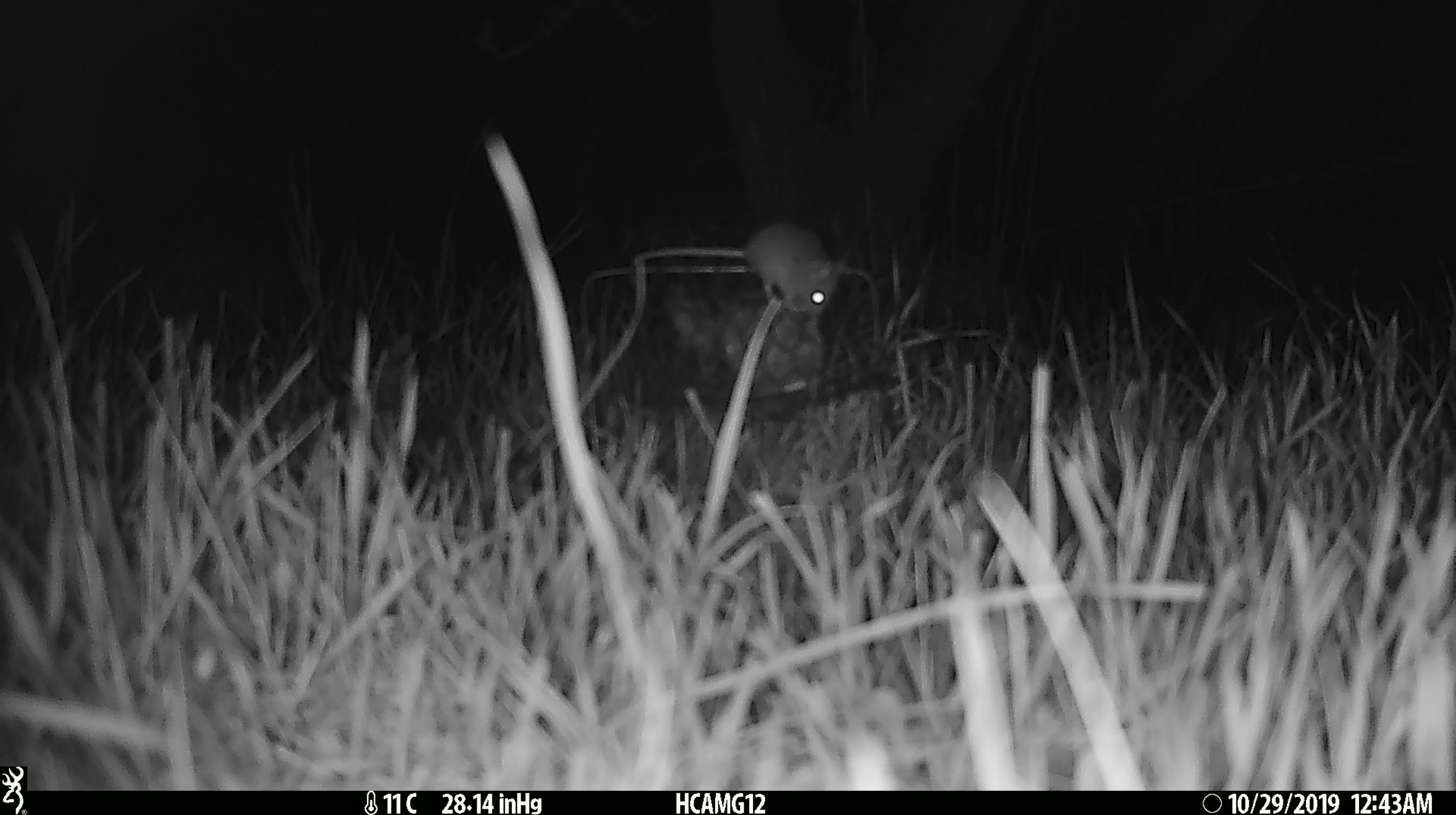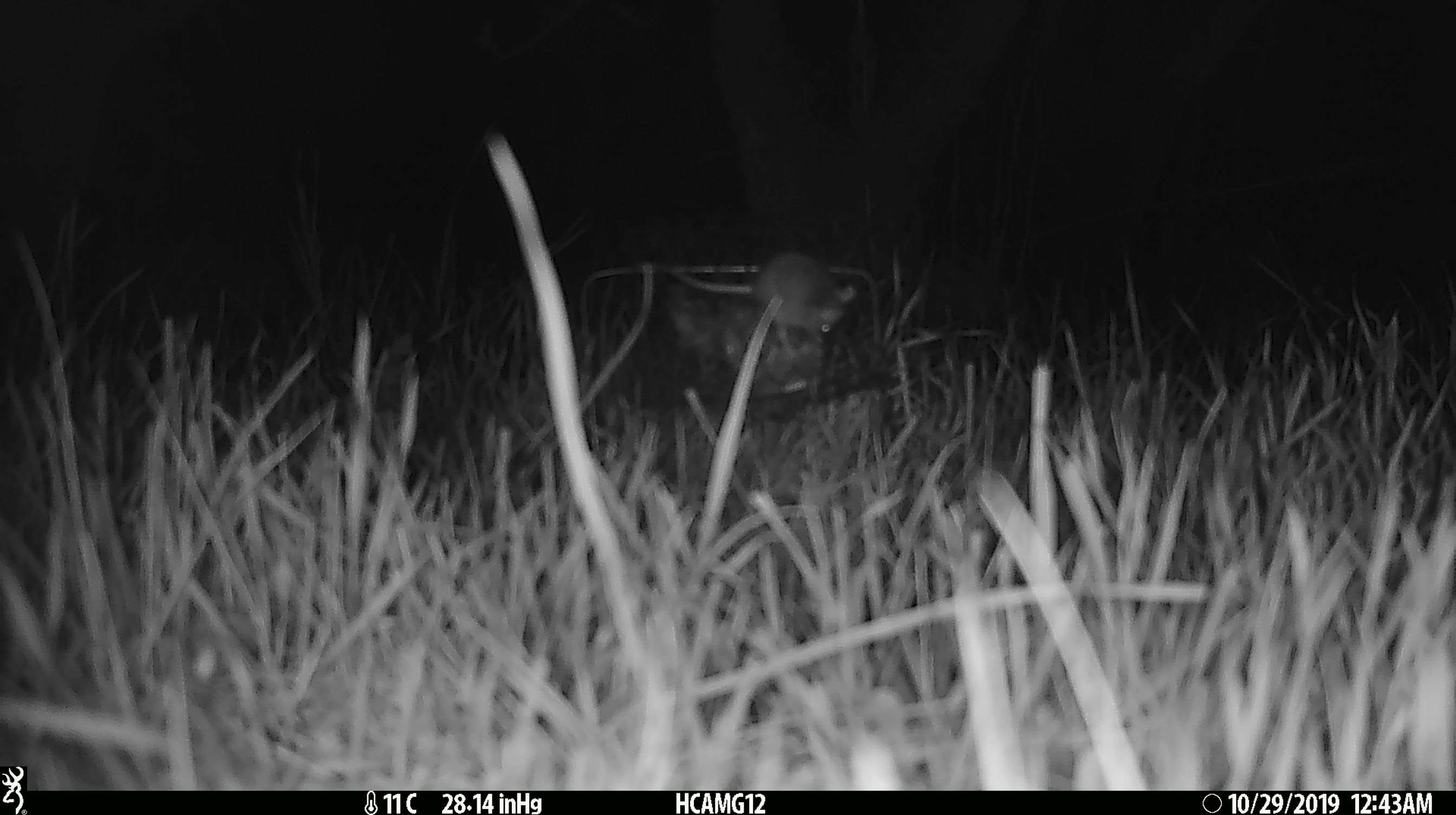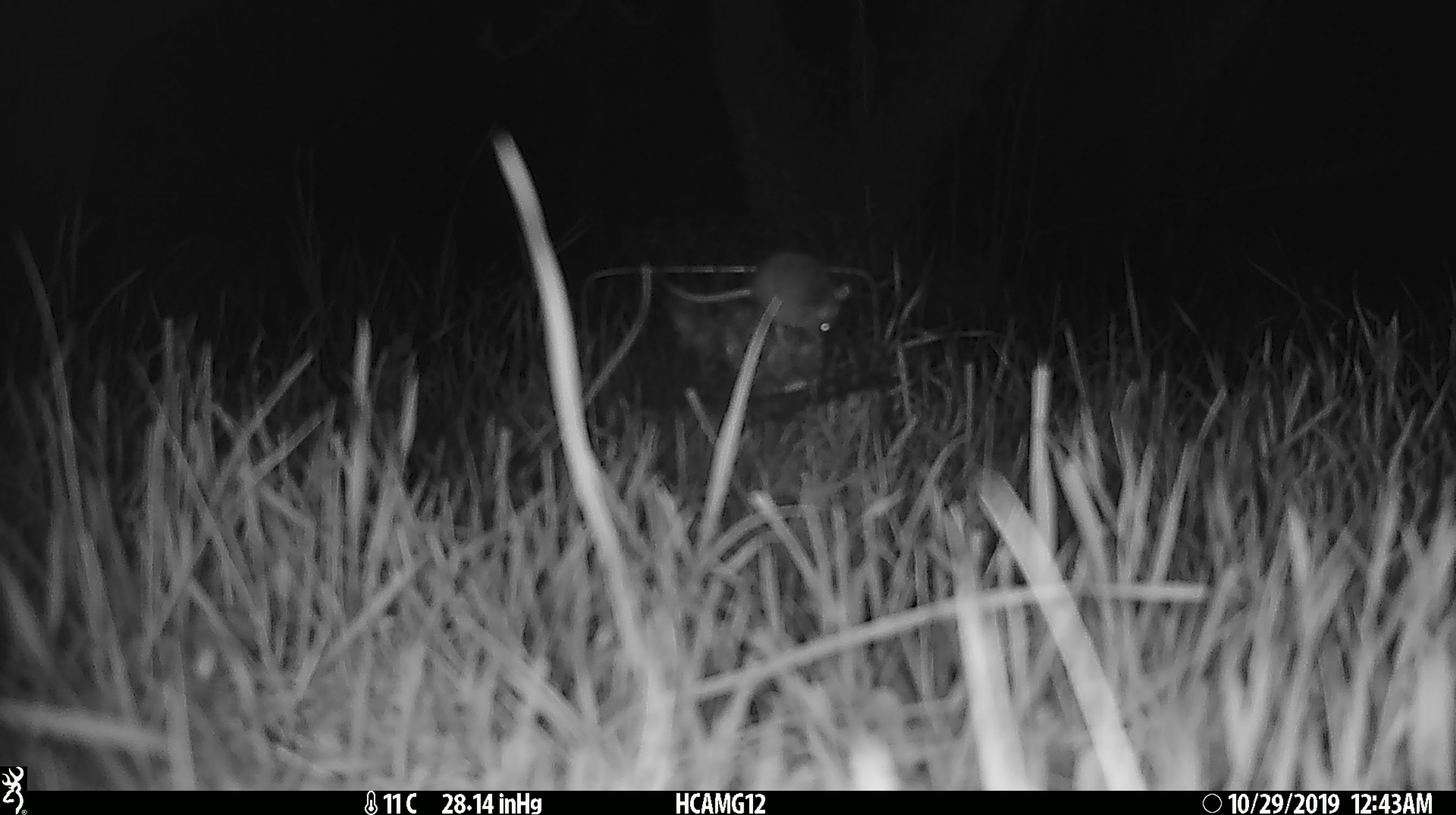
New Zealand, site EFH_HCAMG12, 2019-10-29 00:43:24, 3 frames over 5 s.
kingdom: Animalia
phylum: Chordata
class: Mammalia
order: Rodentia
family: Muridae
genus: Mus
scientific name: Mus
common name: mouse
Mouse (Mus).